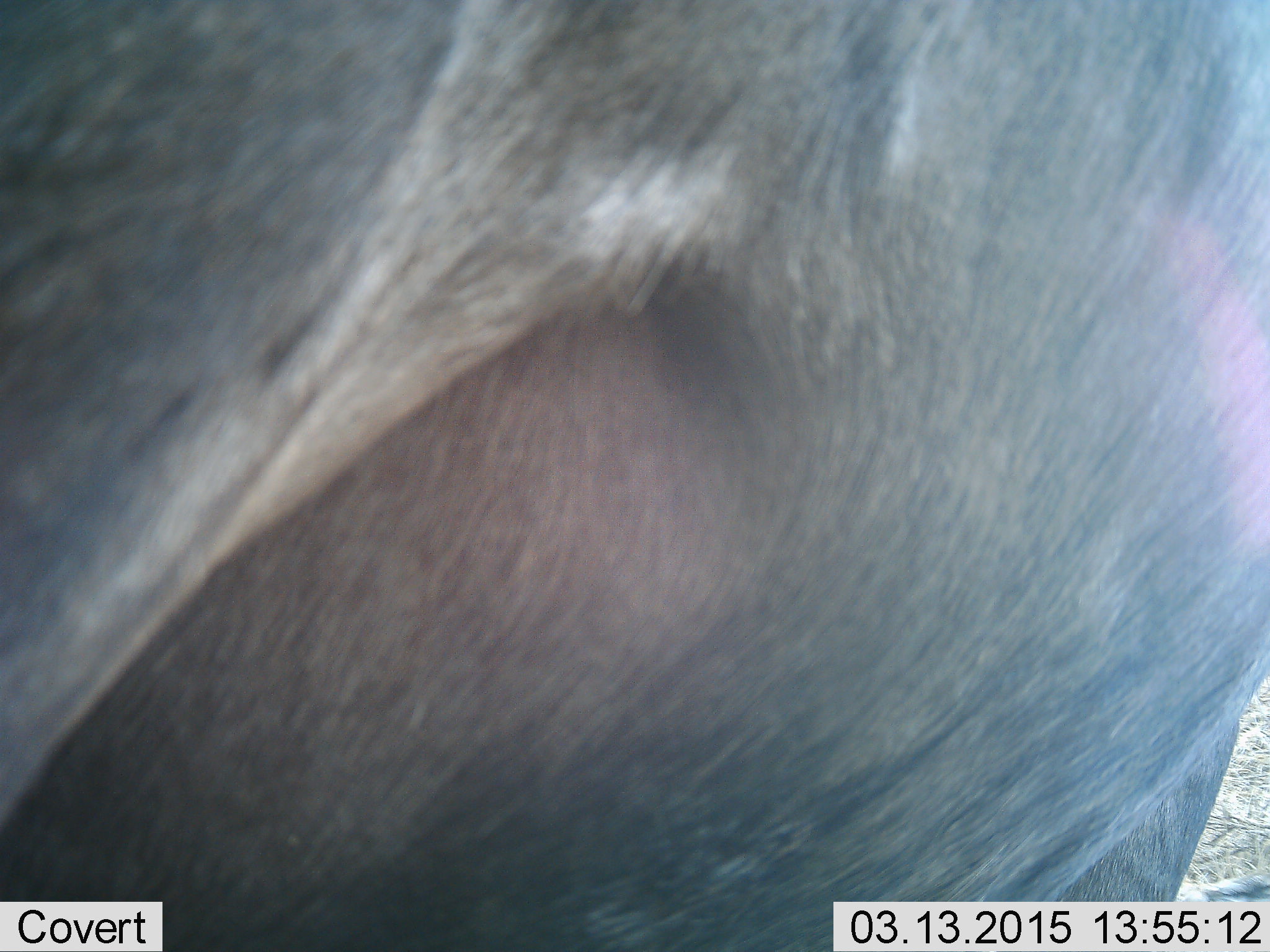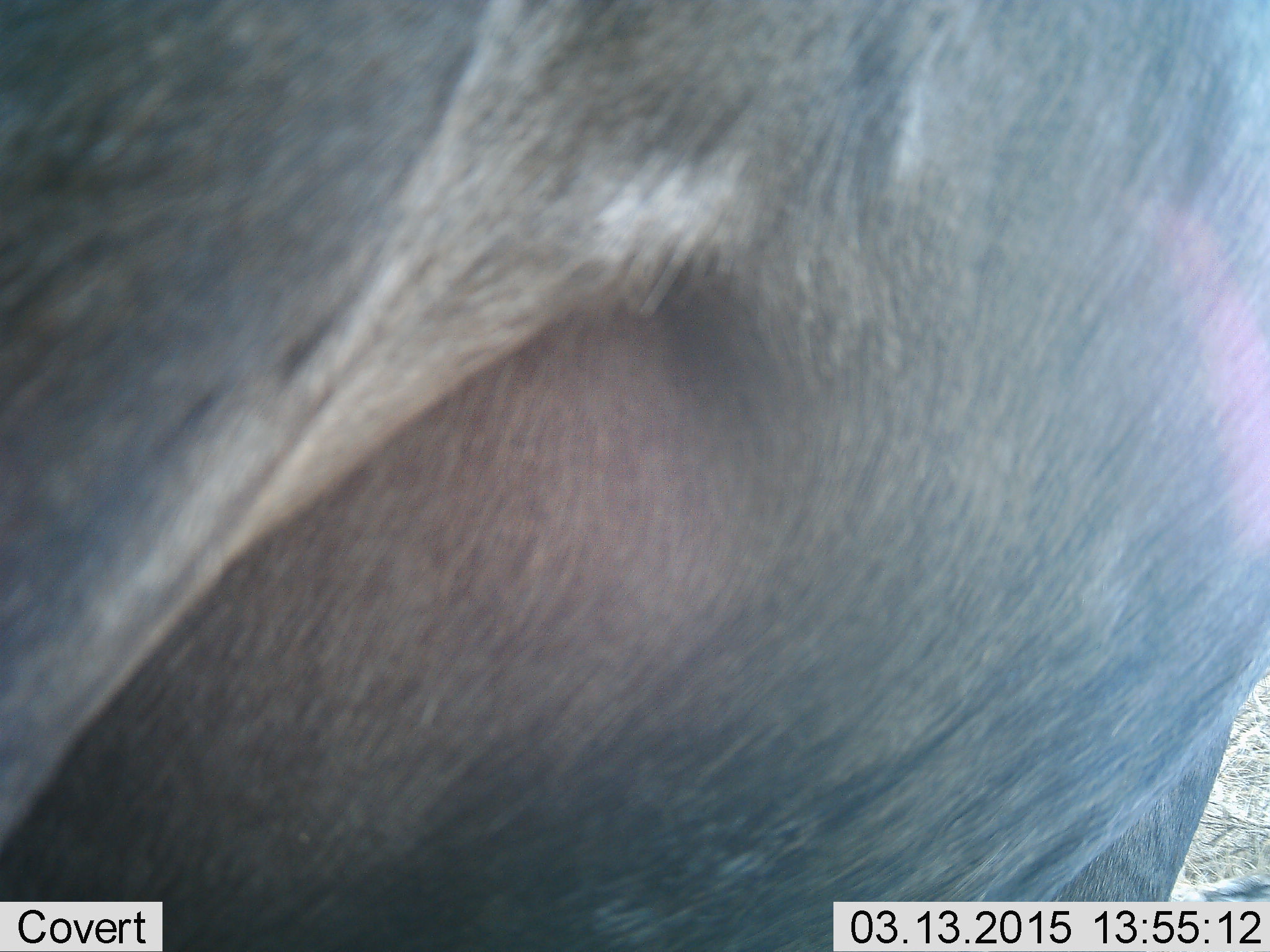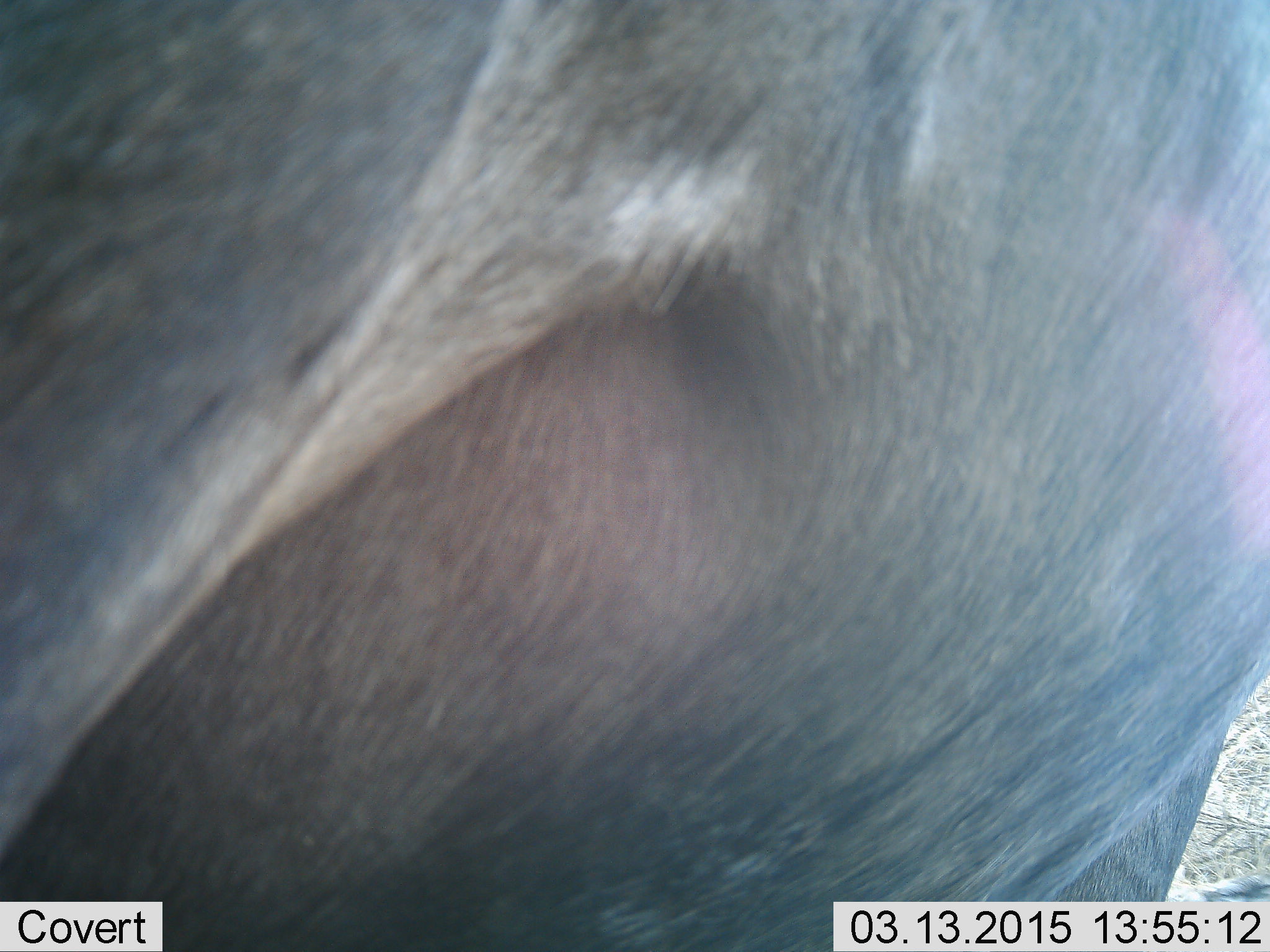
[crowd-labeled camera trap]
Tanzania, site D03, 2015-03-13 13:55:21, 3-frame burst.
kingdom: Animalia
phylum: Chordata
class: Mammalia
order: Artiodactyla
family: Bovidae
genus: Connochaetes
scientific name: Connochaetes taurinus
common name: blue wildebeest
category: wildebeest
Wildebeest (blue wildebeest) (Connochaetes taurinus), count 1. Behavior (volunteer vote fractions): standing 100%, resting 0%, moving 0%, interacting 0%. Young present (vote fraction): 0%. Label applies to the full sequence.